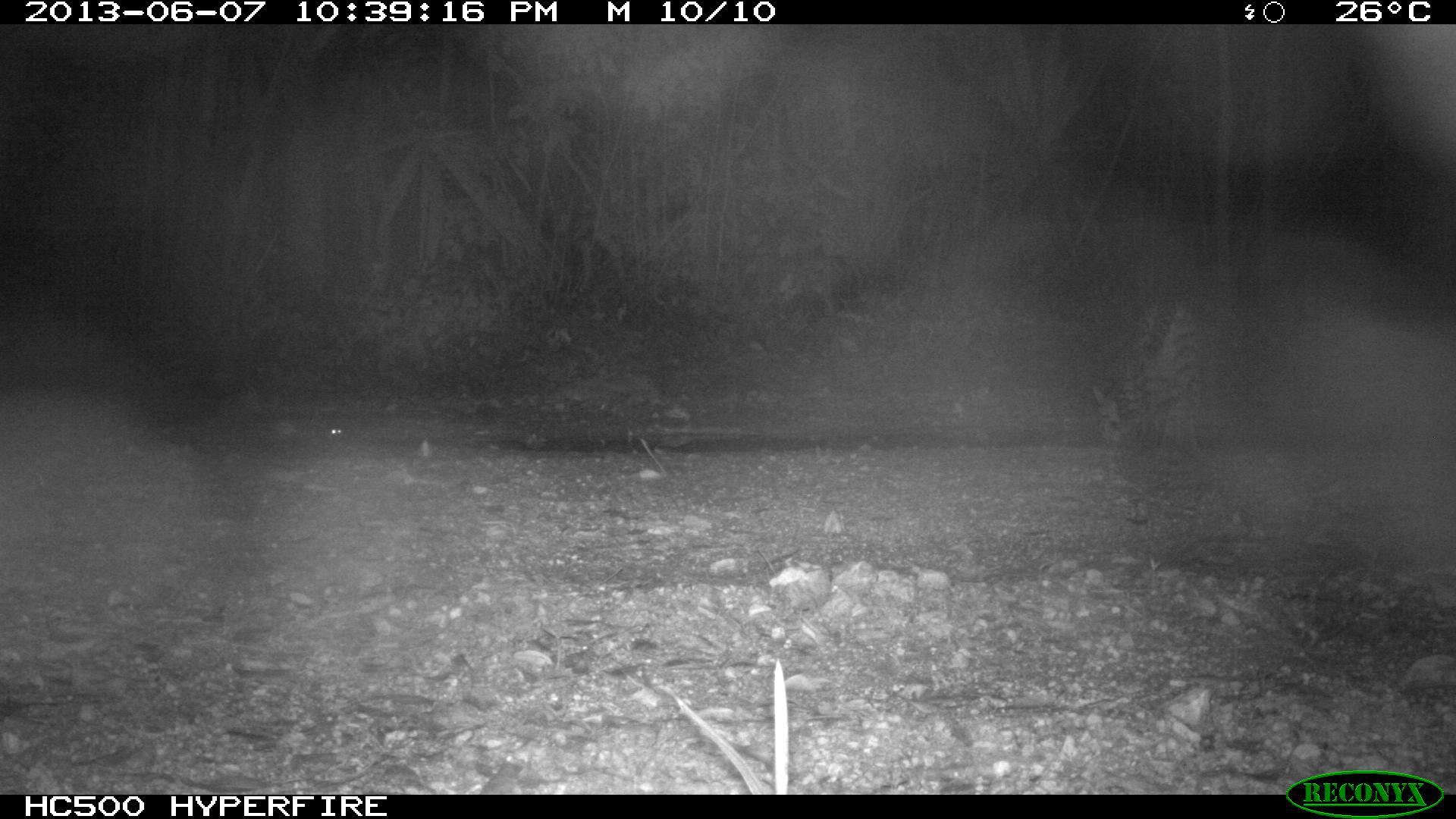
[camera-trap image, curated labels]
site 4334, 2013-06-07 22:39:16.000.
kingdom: Animalia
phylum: Chordata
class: Mammalia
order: Carnivora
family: Felidae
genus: Leopardus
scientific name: Leopardus pardalis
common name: ocelot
Leopardus pardalis (ocelot), count 1.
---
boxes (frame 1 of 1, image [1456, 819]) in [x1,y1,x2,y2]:
leopardus pardalis: [1087,290,1228,533]; [263,417,344,465]